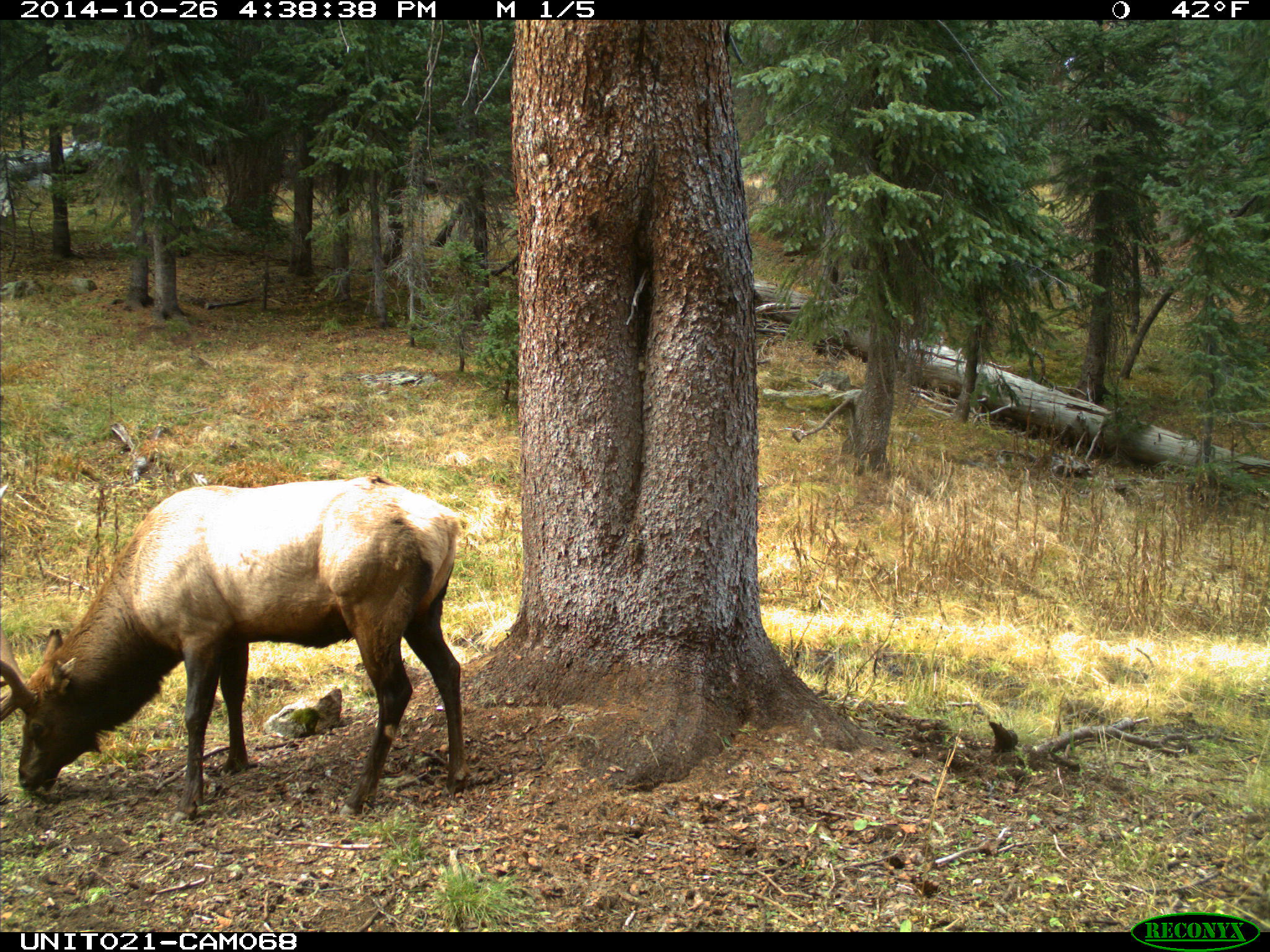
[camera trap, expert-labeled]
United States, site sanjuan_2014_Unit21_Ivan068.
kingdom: Animalia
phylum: Chordata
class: Mammalia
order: Artiodactyla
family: Cervidae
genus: Cervus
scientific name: Cervus elaphus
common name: red deer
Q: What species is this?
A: Cervus elaphus (red deer).